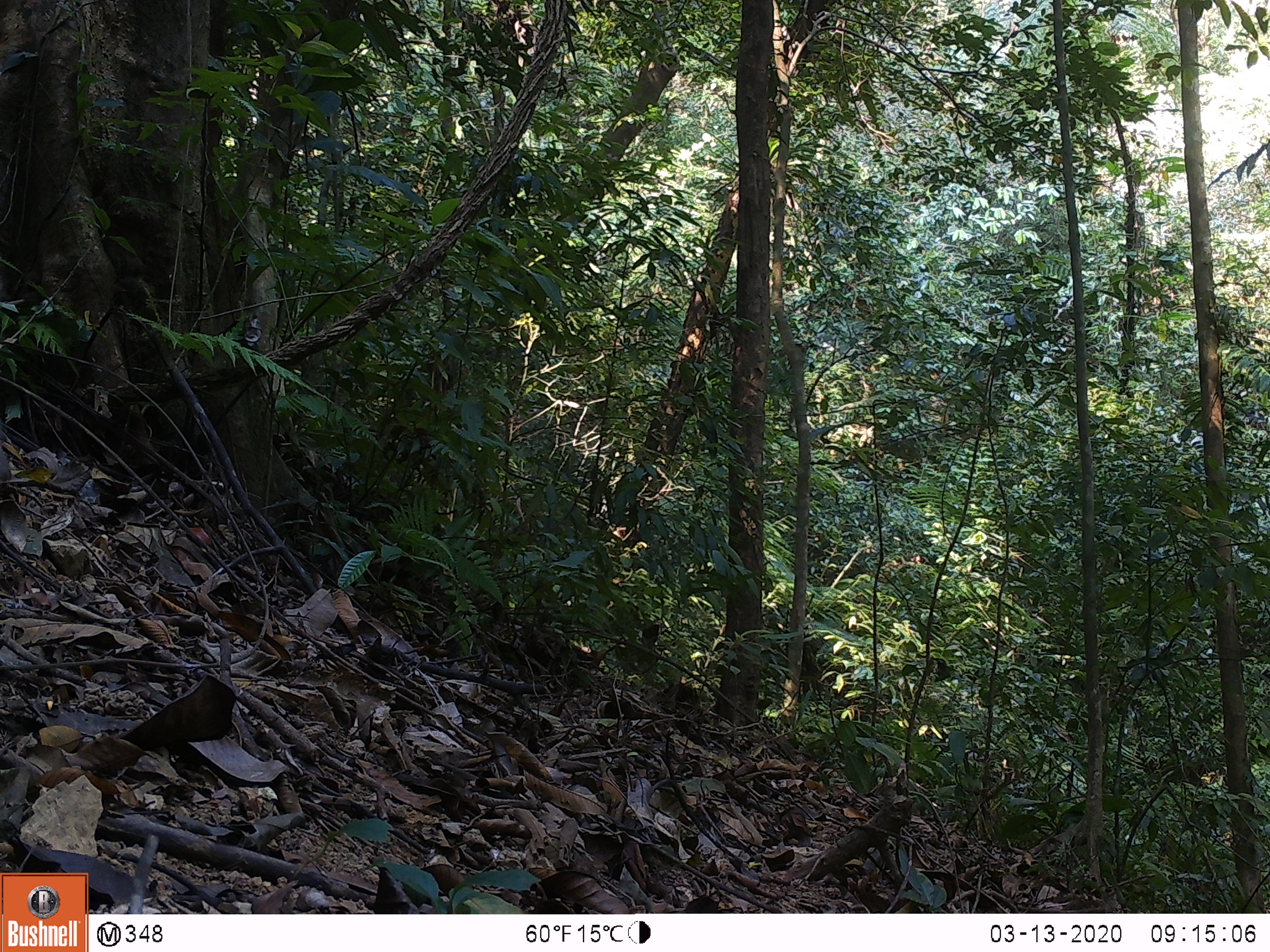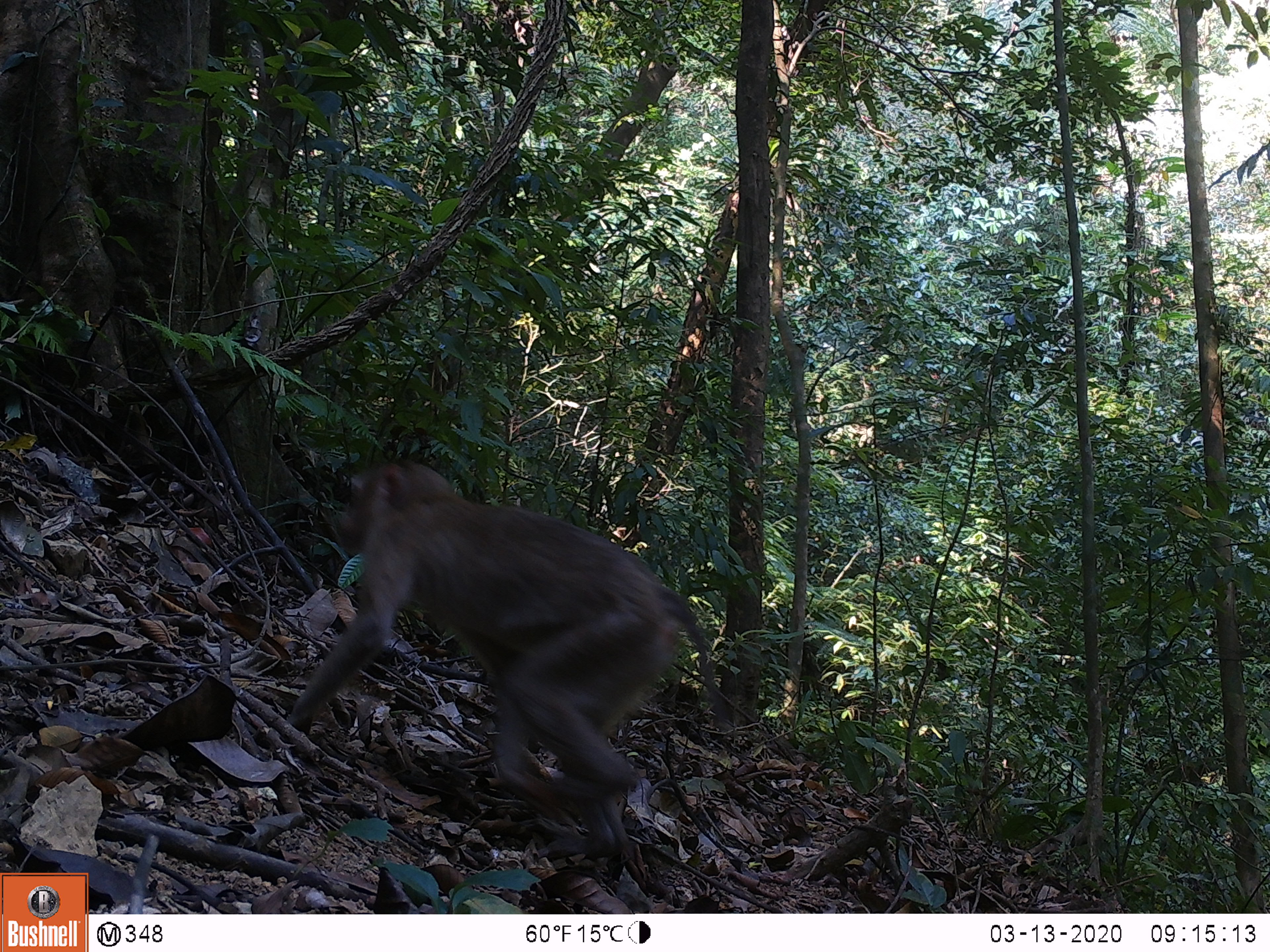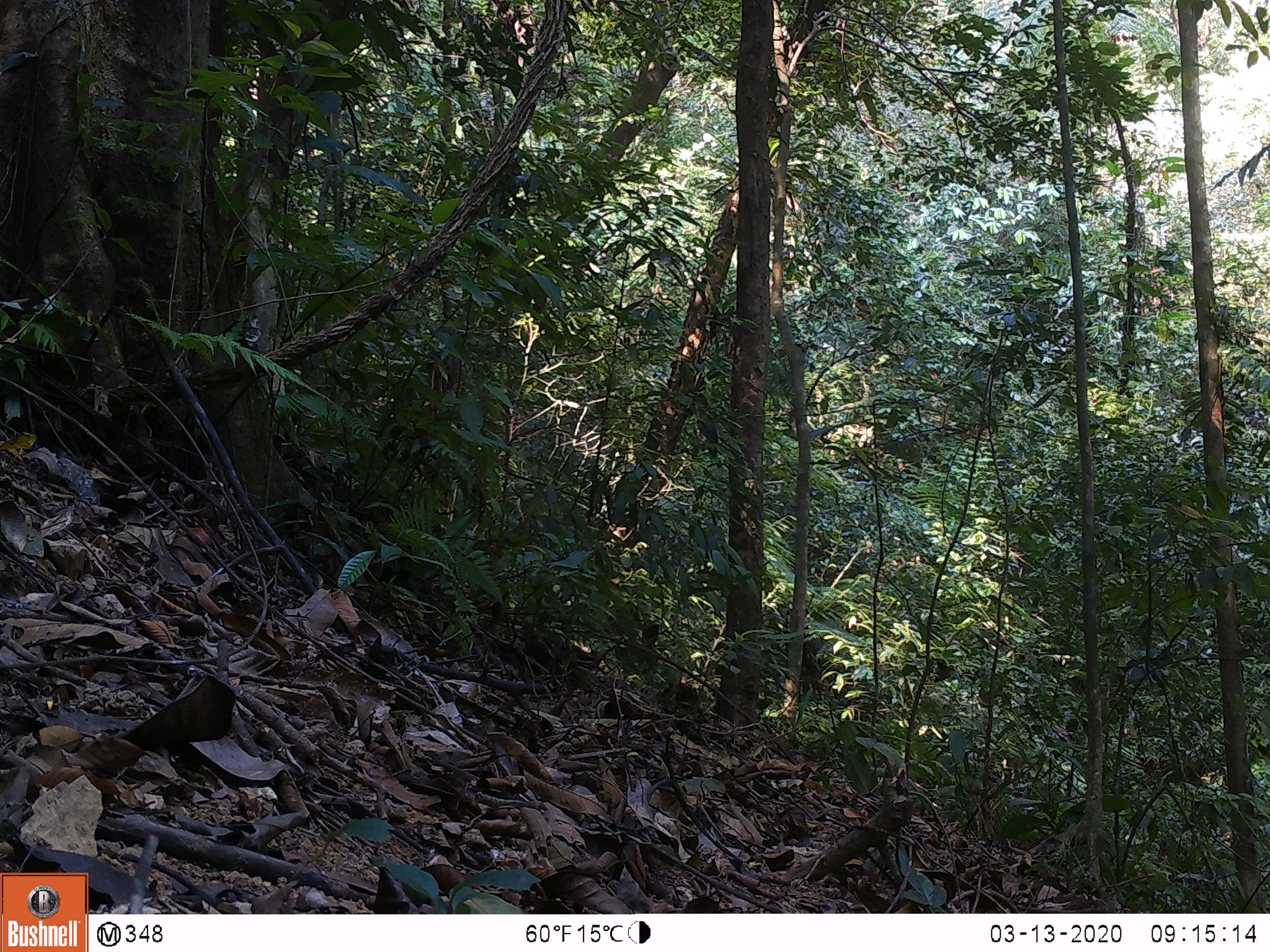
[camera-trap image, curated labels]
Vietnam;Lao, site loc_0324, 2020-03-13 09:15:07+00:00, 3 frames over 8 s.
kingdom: Animalia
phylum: Chordata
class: Mammalia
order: Primates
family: Cercopithecidae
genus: Macaca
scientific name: Macaca nemestrina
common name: pig-tailed macaque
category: pig tailed macaque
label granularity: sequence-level